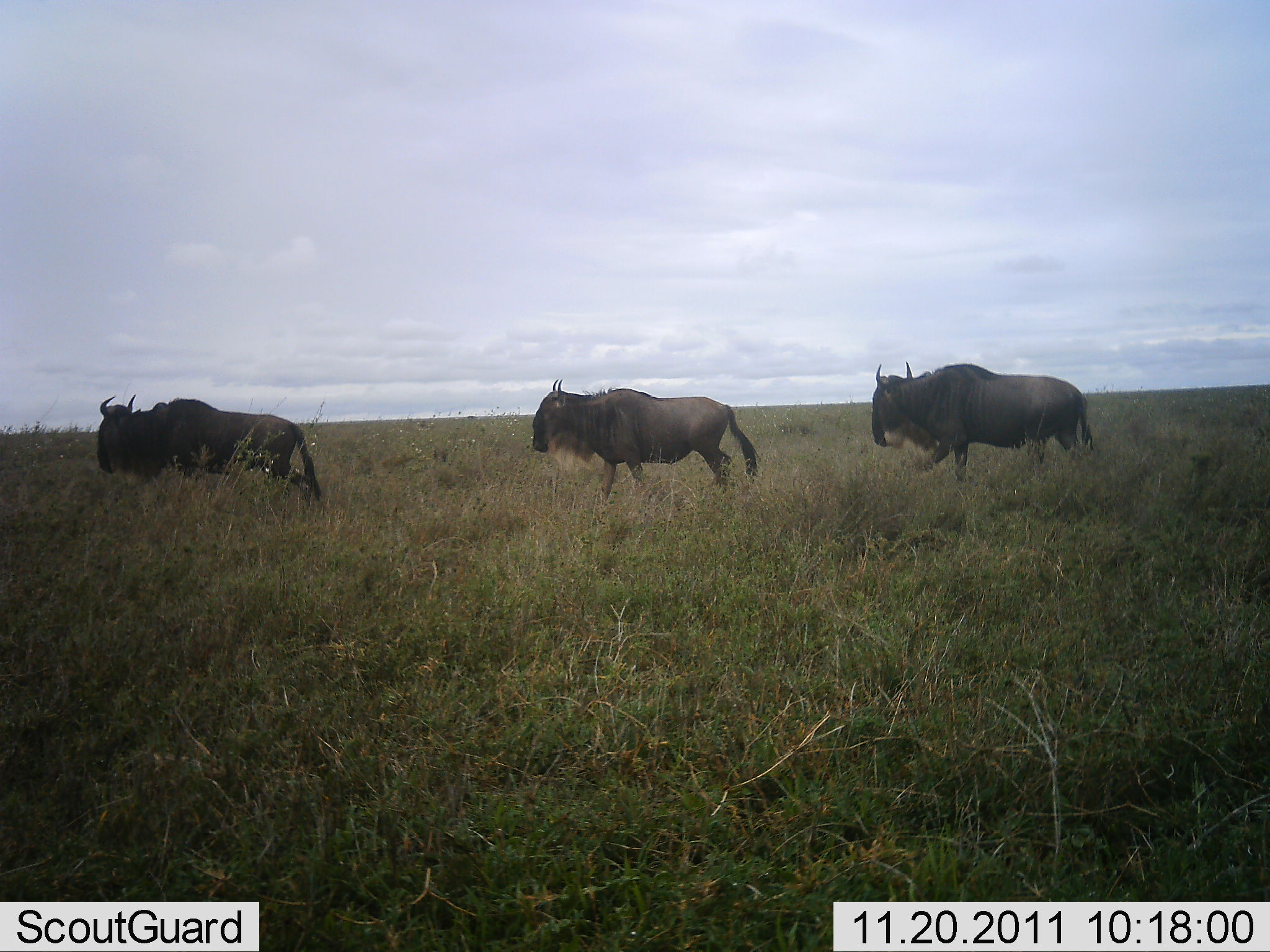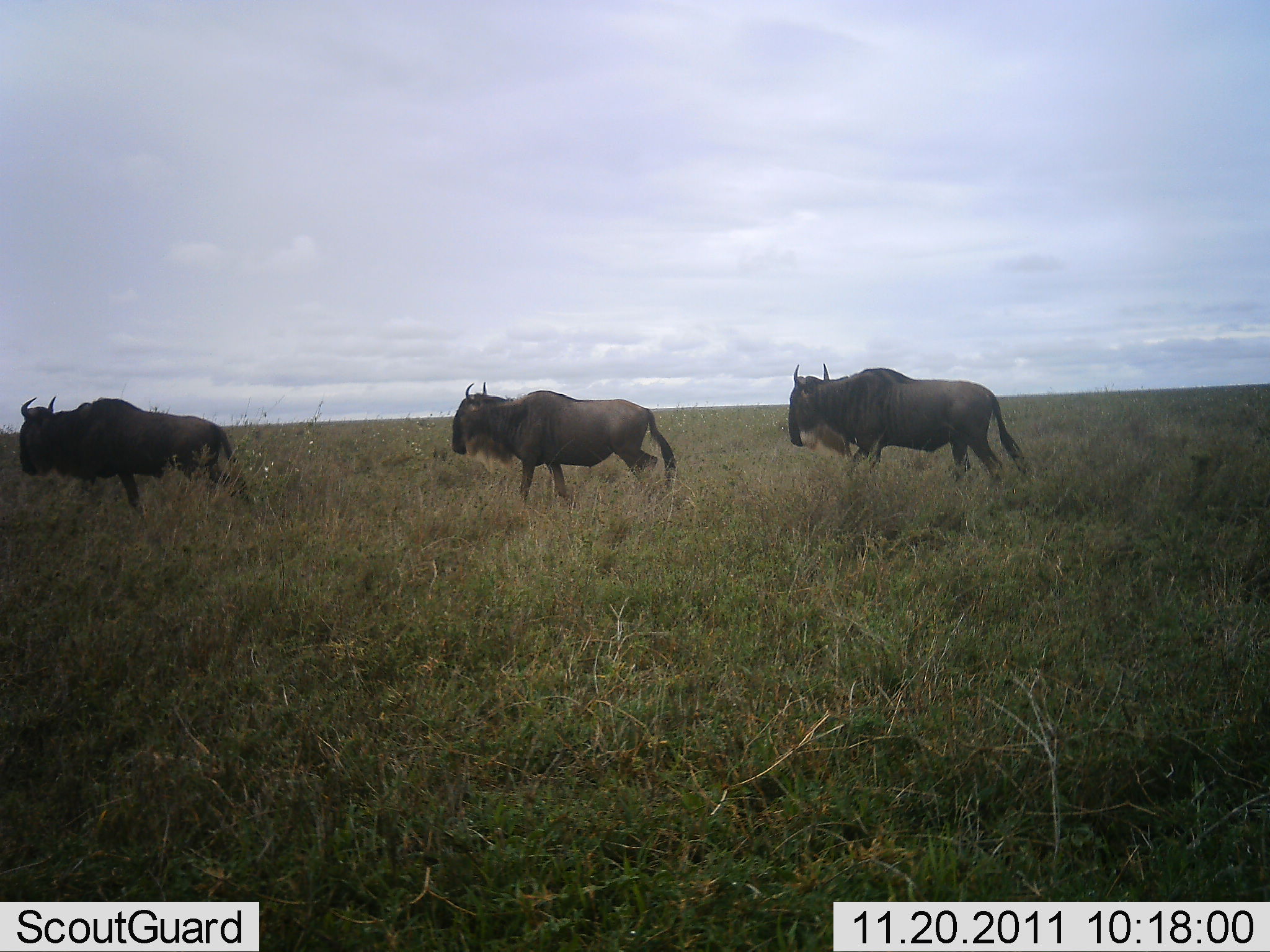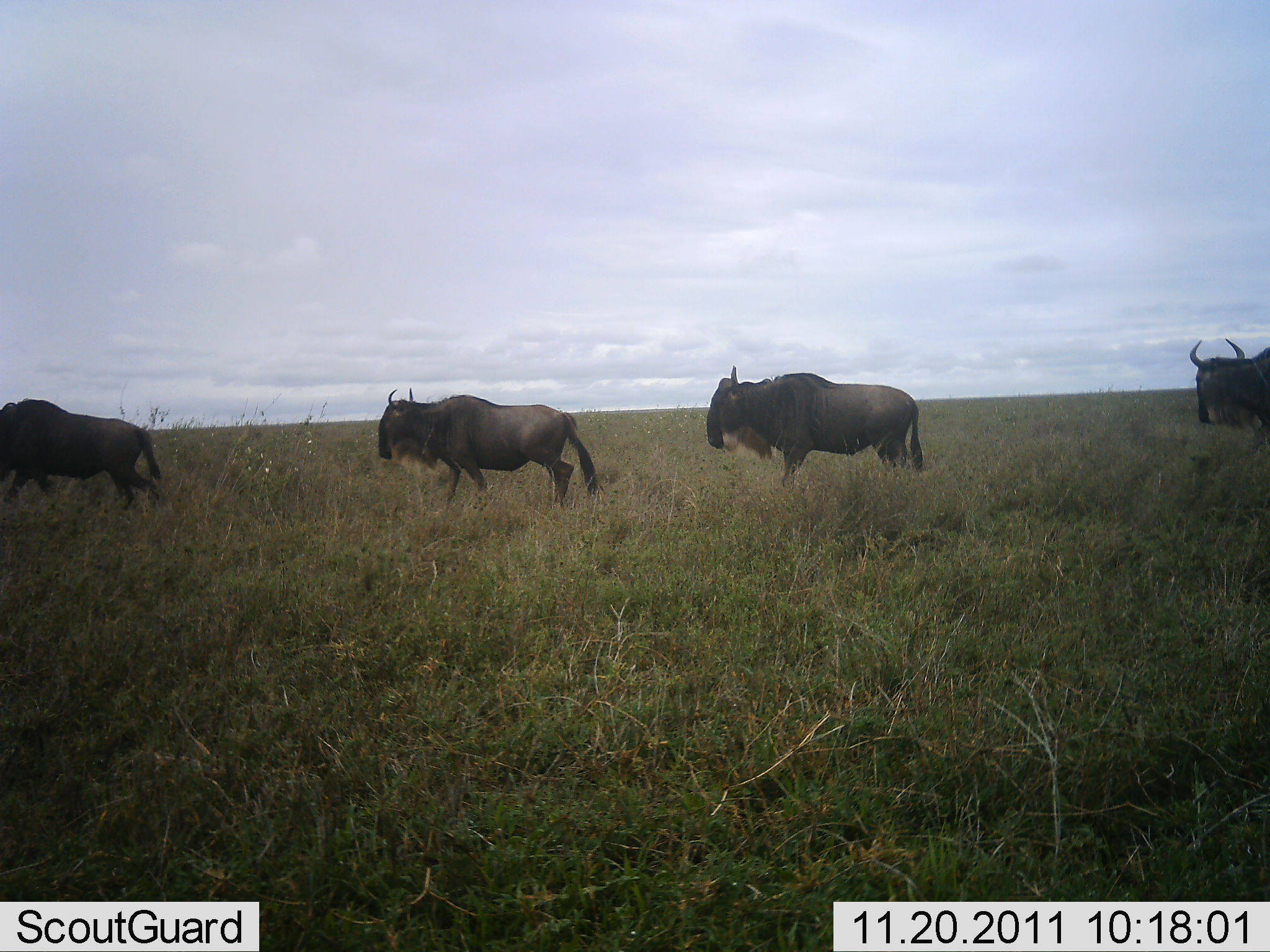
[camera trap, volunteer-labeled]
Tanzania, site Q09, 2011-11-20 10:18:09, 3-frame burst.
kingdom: Animalia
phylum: Chordata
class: Mammalia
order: Artiodactyla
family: Bovidae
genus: Connochaetes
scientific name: Connochaetes taurinus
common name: blue wildebeest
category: wildebeest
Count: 4.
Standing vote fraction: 9%.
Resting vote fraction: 0%.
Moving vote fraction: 100%.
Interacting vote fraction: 0%.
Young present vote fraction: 0%.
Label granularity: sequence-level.